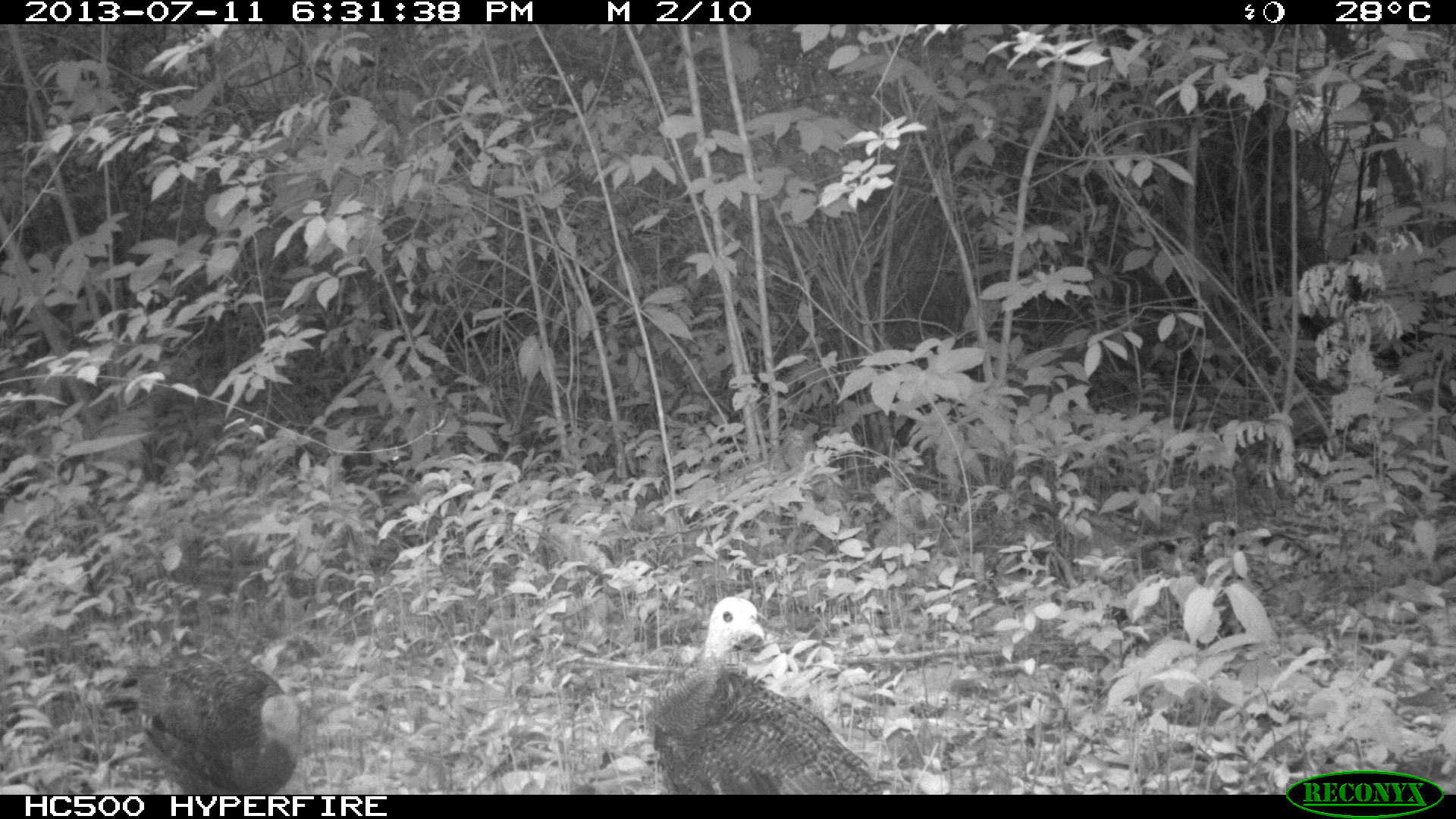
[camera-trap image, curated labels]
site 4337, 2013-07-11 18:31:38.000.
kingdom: Animalia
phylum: Chordata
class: Aves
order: Galliformes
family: Phasianidae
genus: Meleagris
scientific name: Meleagris ocellata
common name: ocellated turkey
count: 3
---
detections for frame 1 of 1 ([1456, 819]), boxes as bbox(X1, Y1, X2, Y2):
meleagris ocellata: bbox(646, 594, 889, 794); bbox(95, 660, 303, 794)